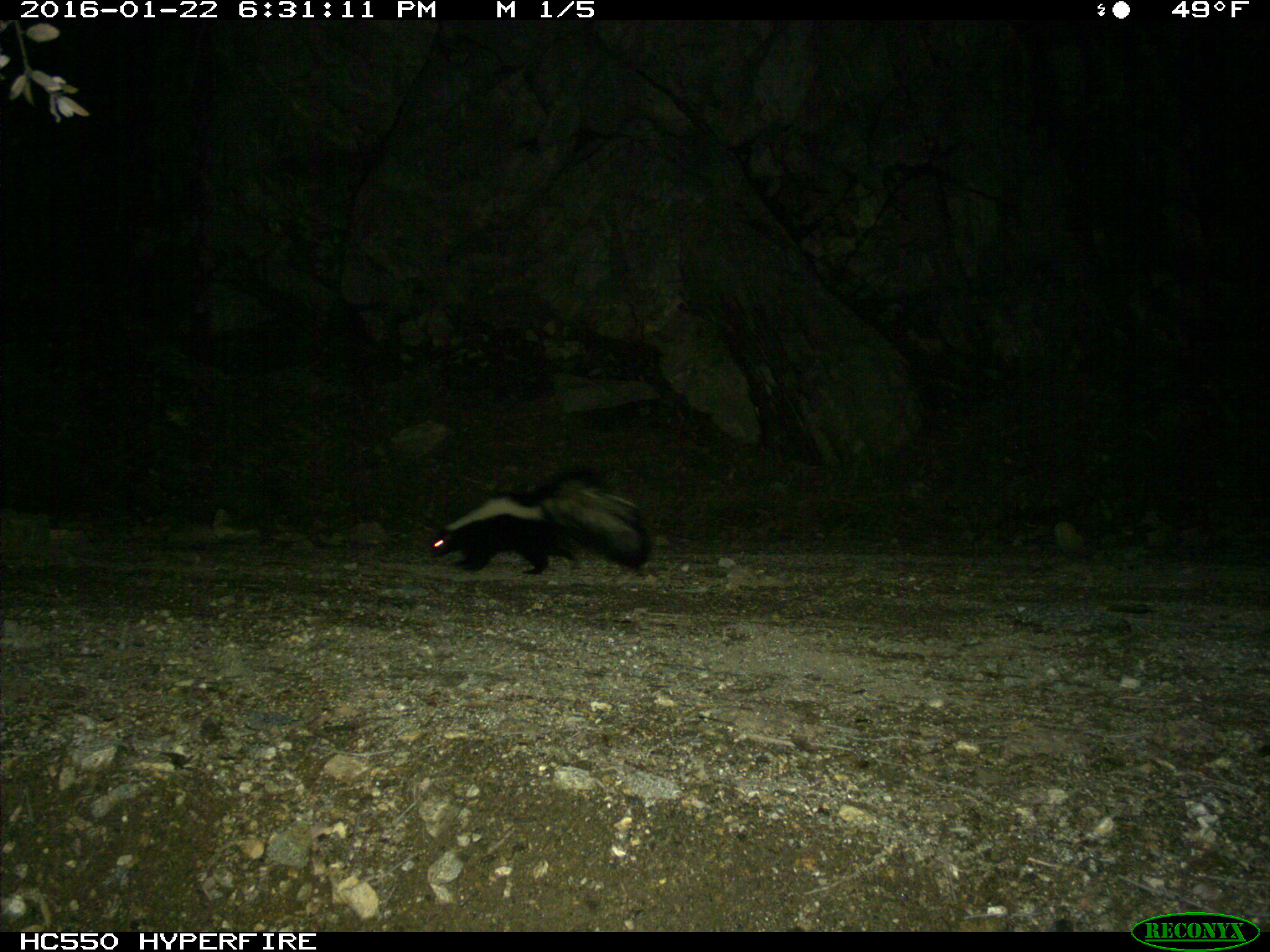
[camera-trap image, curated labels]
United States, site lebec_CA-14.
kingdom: Animalia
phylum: Chordata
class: Mammalia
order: Carnivora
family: Mephitidae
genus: Mephitis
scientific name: Mephitis mephitis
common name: striped skunk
Mephitis mephitis (striped skunk).